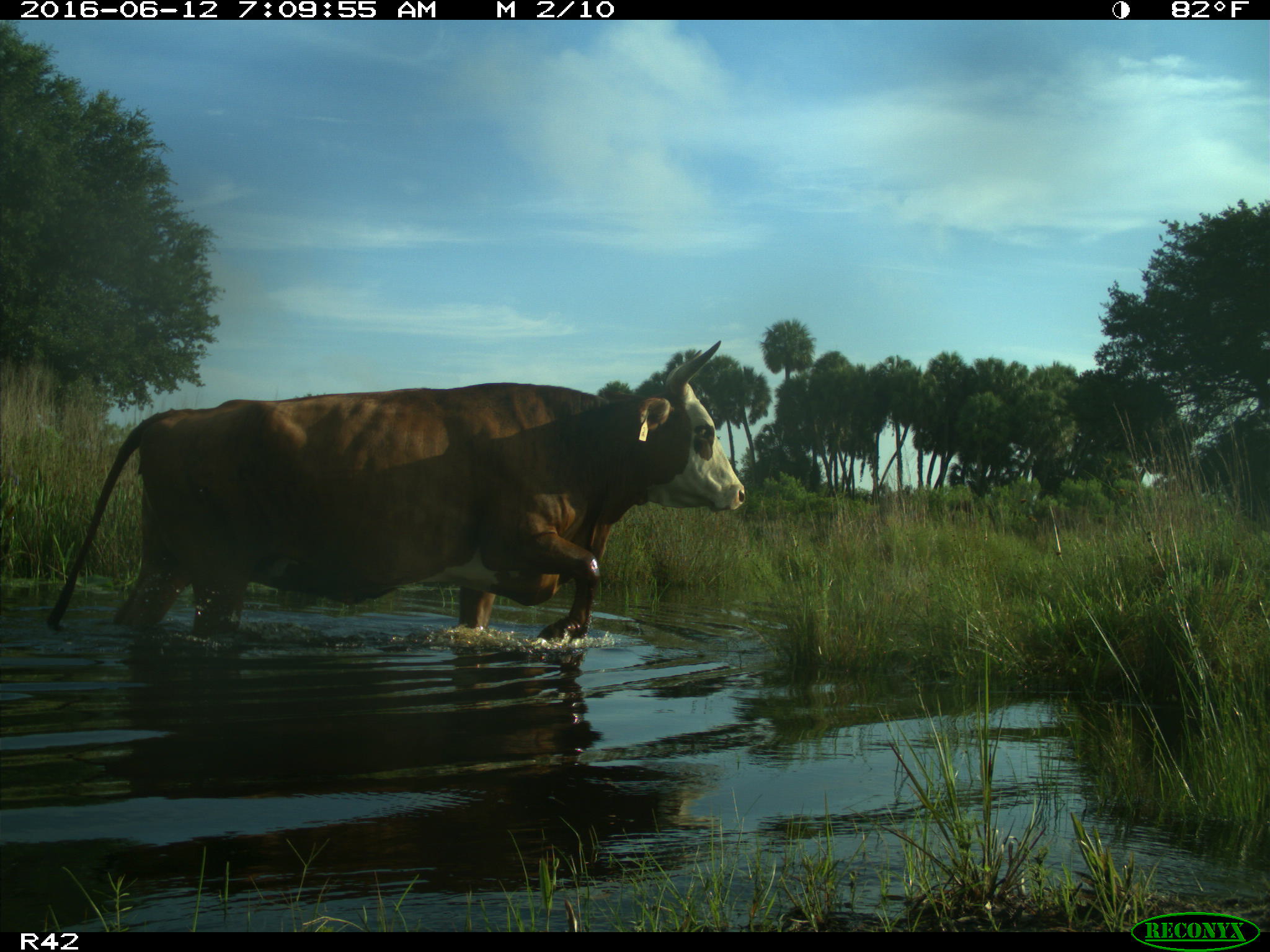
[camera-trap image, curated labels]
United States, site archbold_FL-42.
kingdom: Animalia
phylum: Chordata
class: Mammalia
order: Artiodactyla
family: Bovidae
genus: Bos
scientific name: Bos taurus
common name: domestic cow